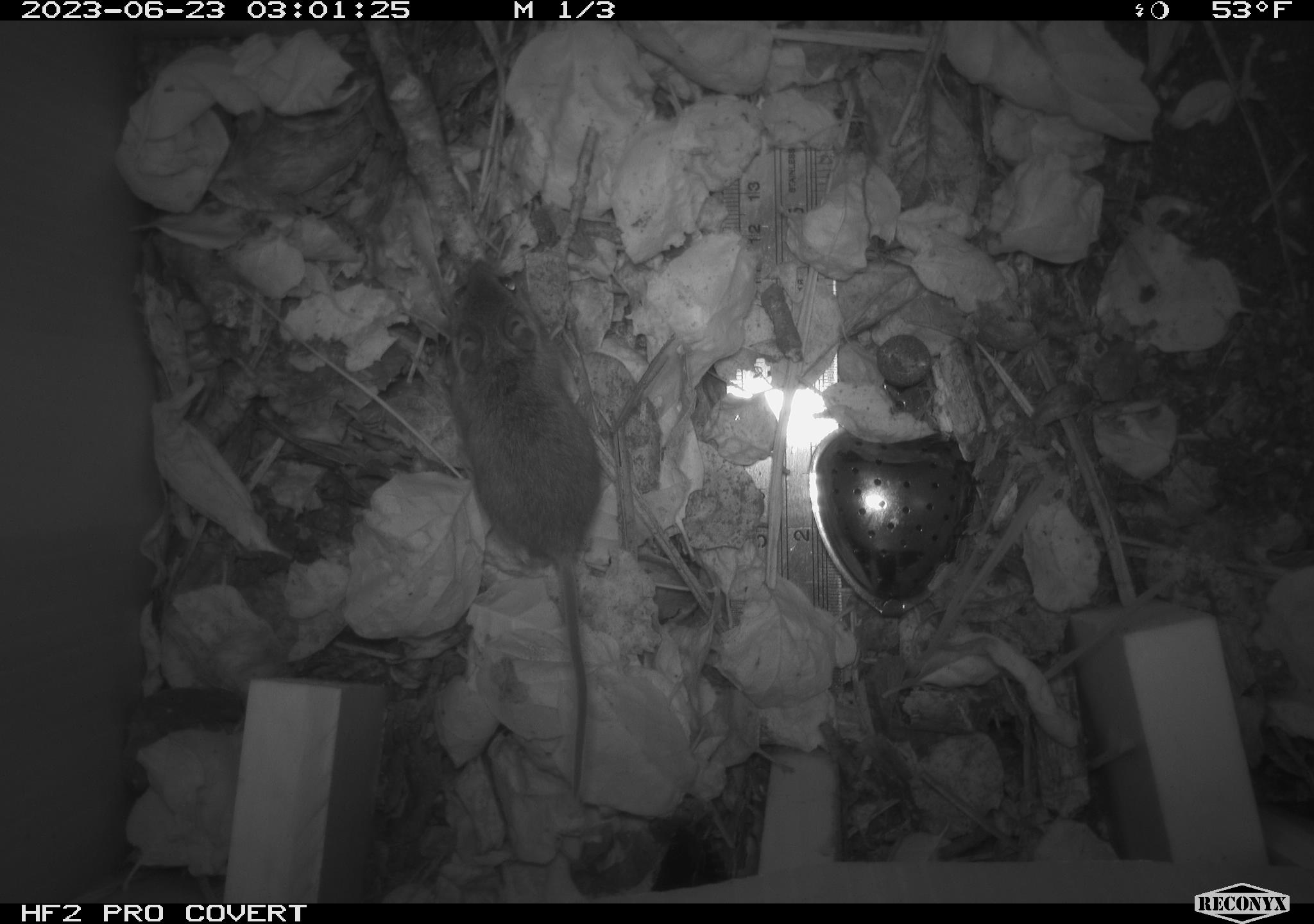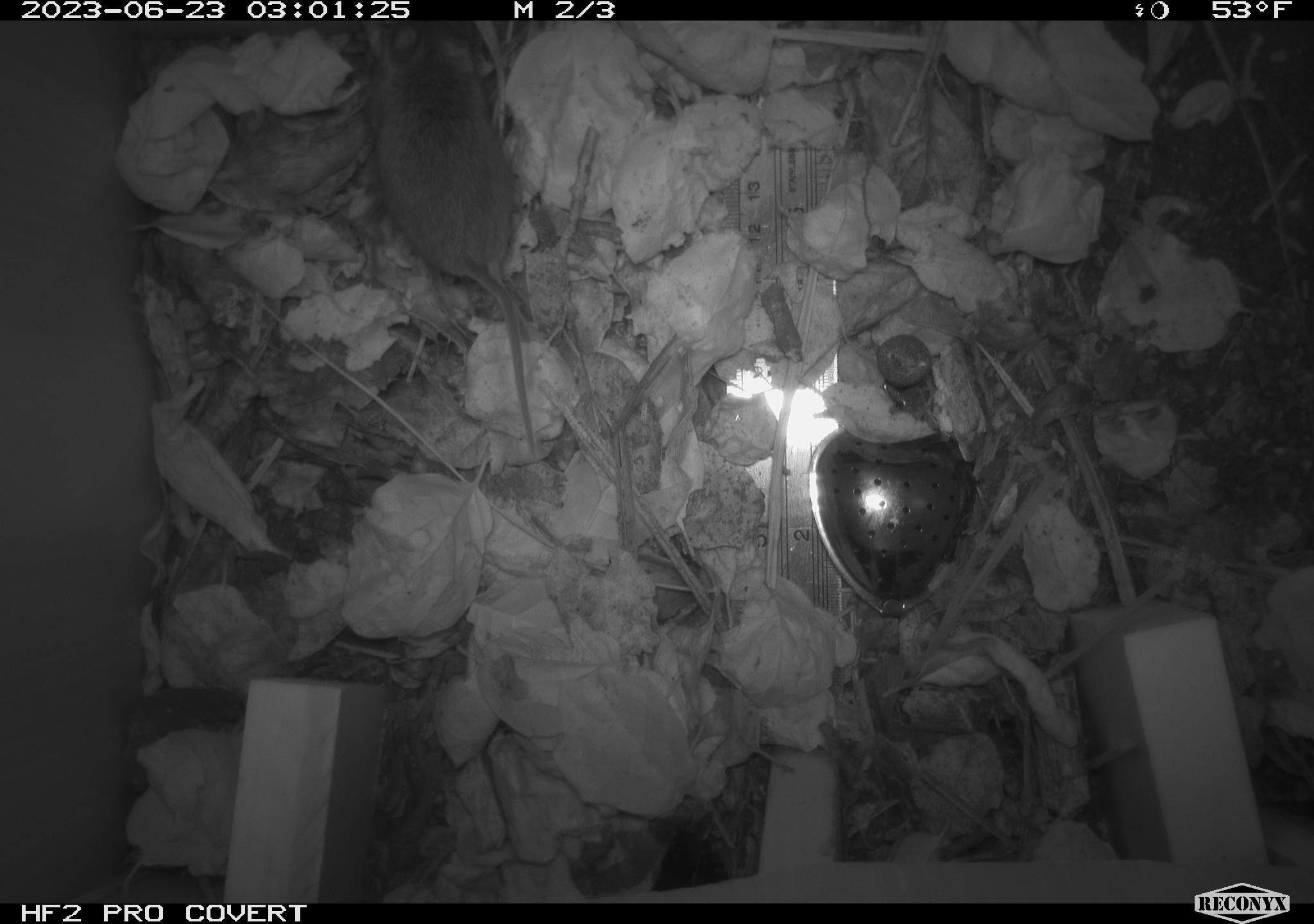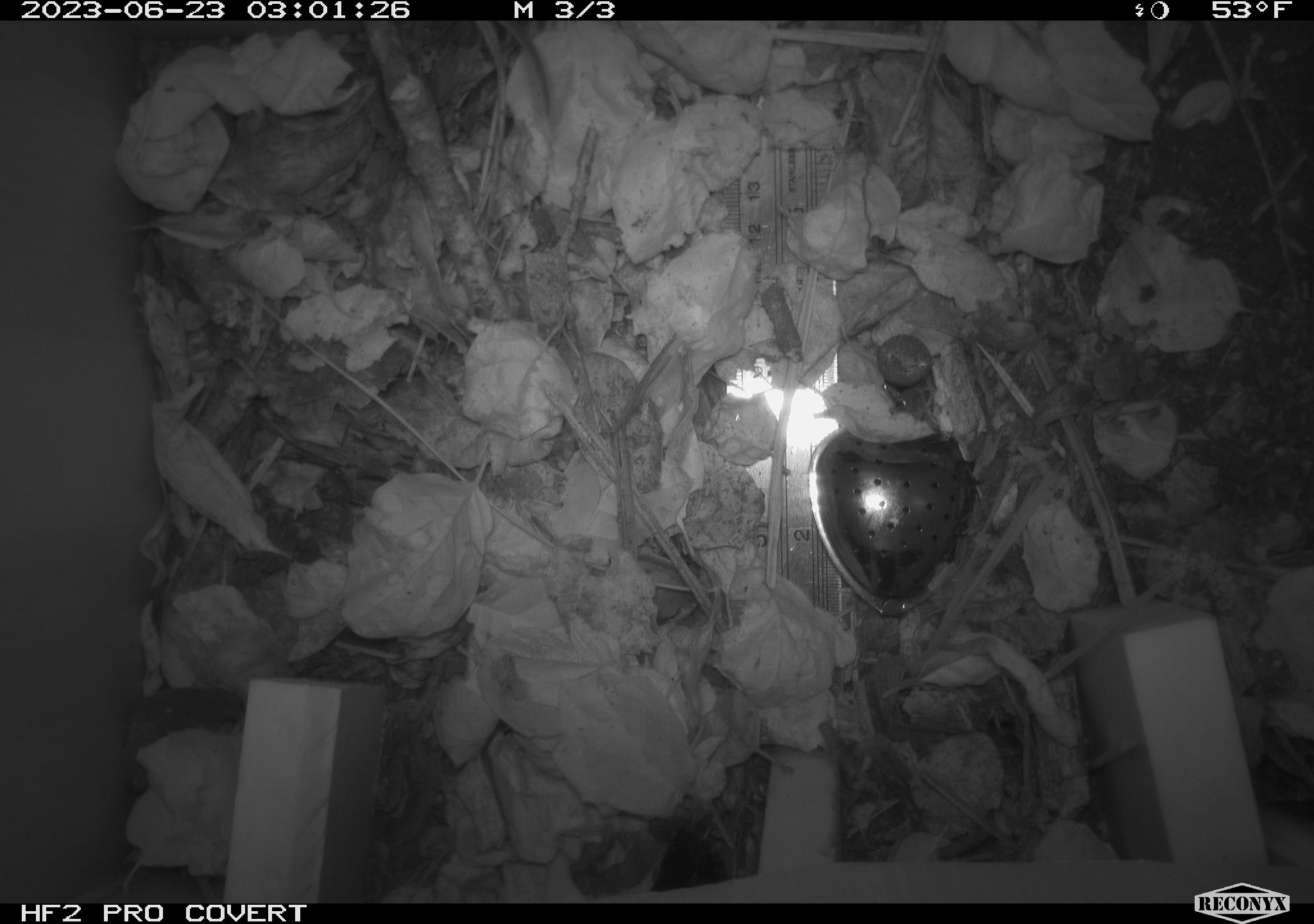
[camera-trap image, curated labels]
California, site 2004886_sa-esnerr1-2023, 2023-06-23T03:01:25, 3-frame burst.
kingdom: Animalia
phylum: Chordata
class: Mammalia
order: Rodentia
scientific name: Rodentia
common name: mouse species